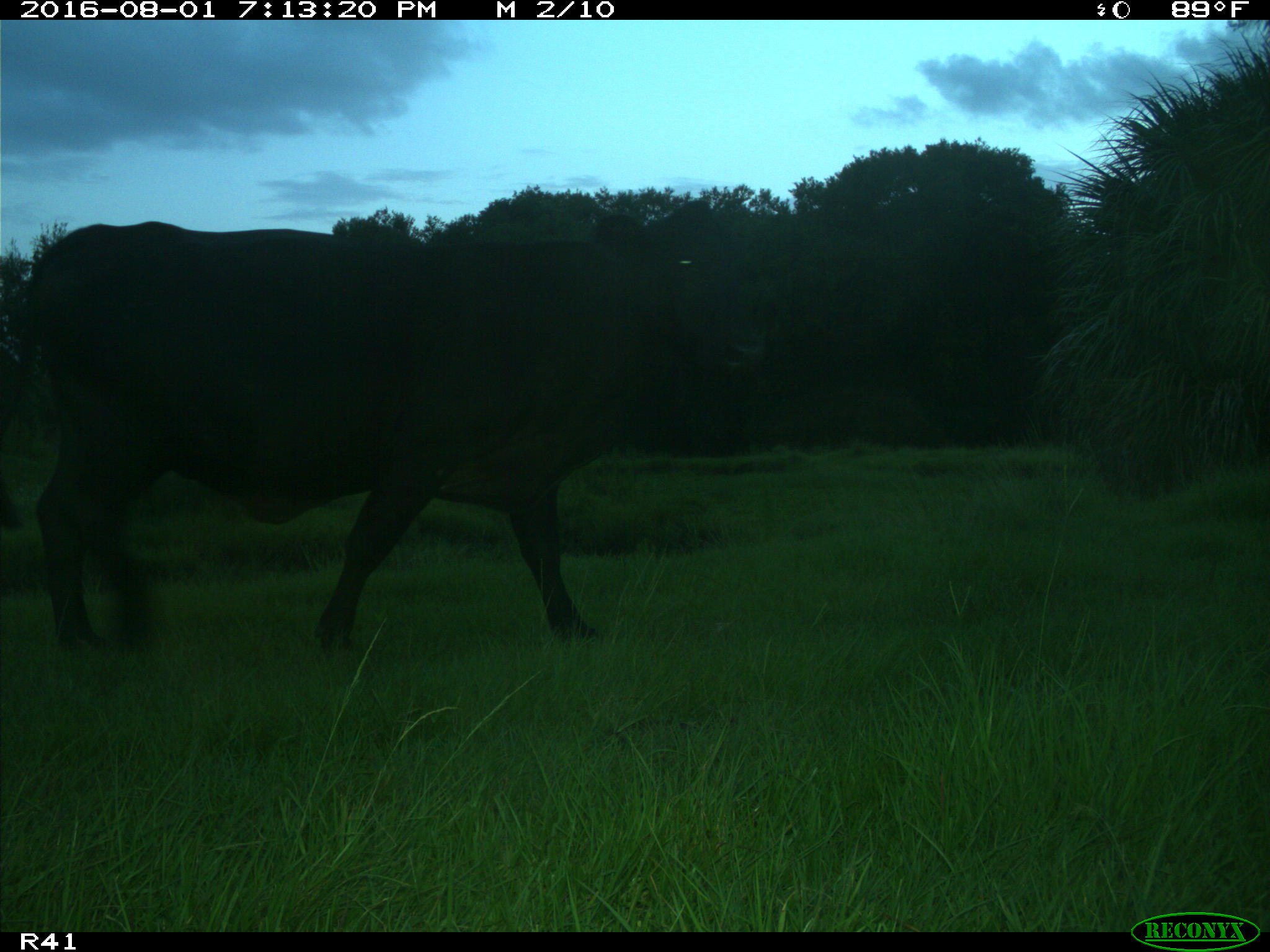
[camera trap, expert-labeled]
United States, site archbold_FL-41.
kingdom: Animalia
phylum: Chordata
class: Mammalia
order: Artiodactyla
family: Bovidae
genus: Bos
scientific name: Bos taurus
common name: domestic cow